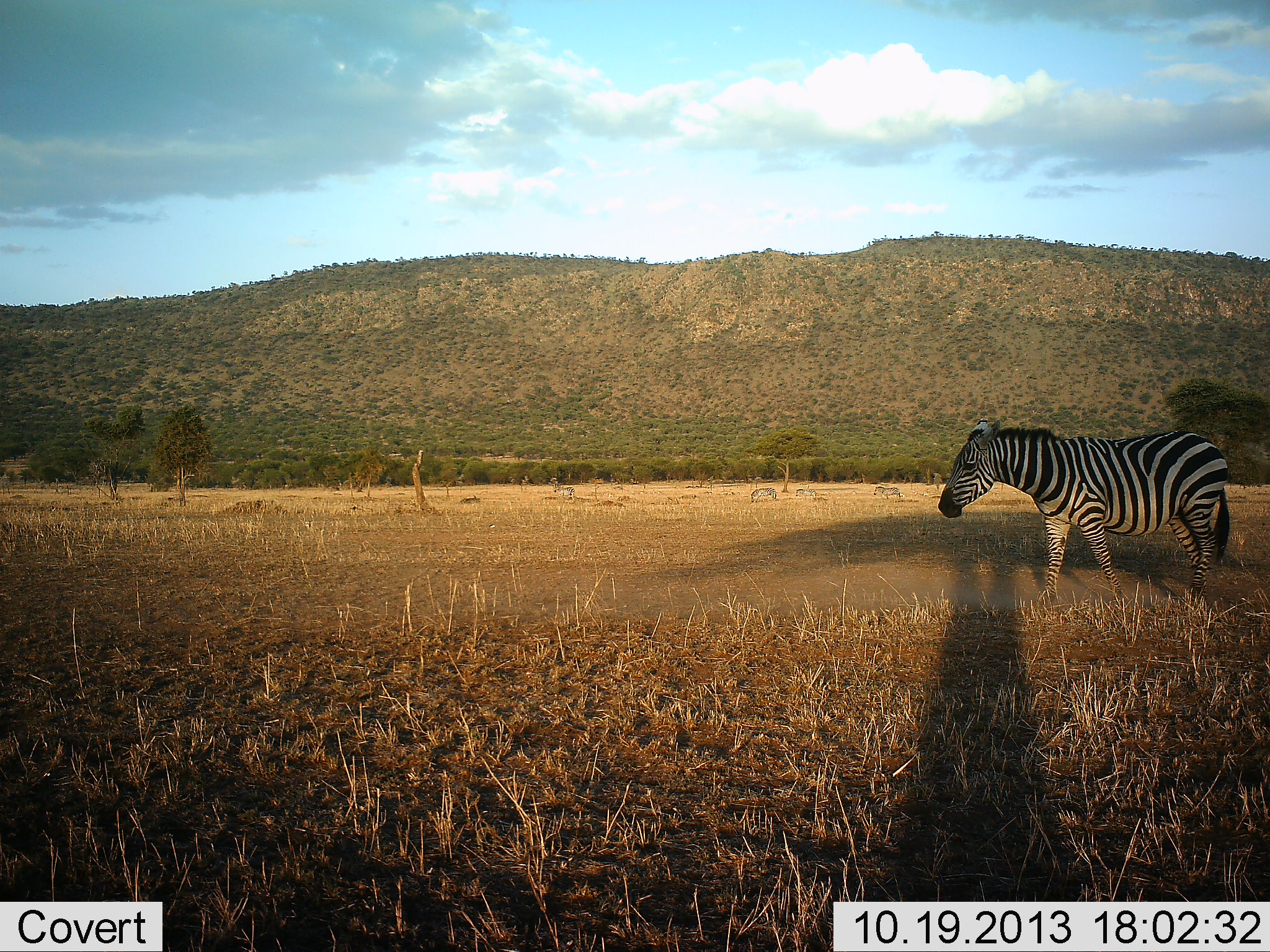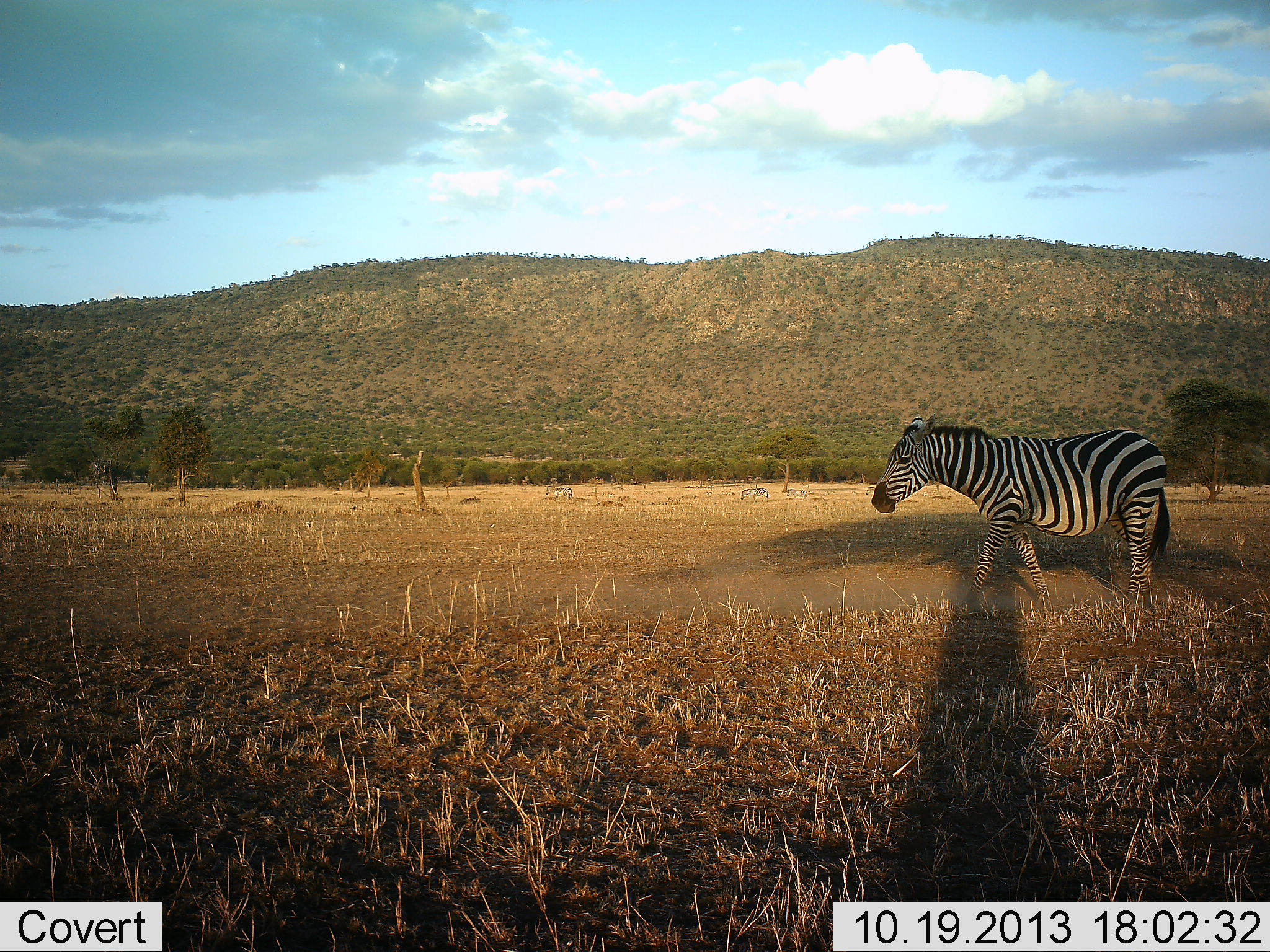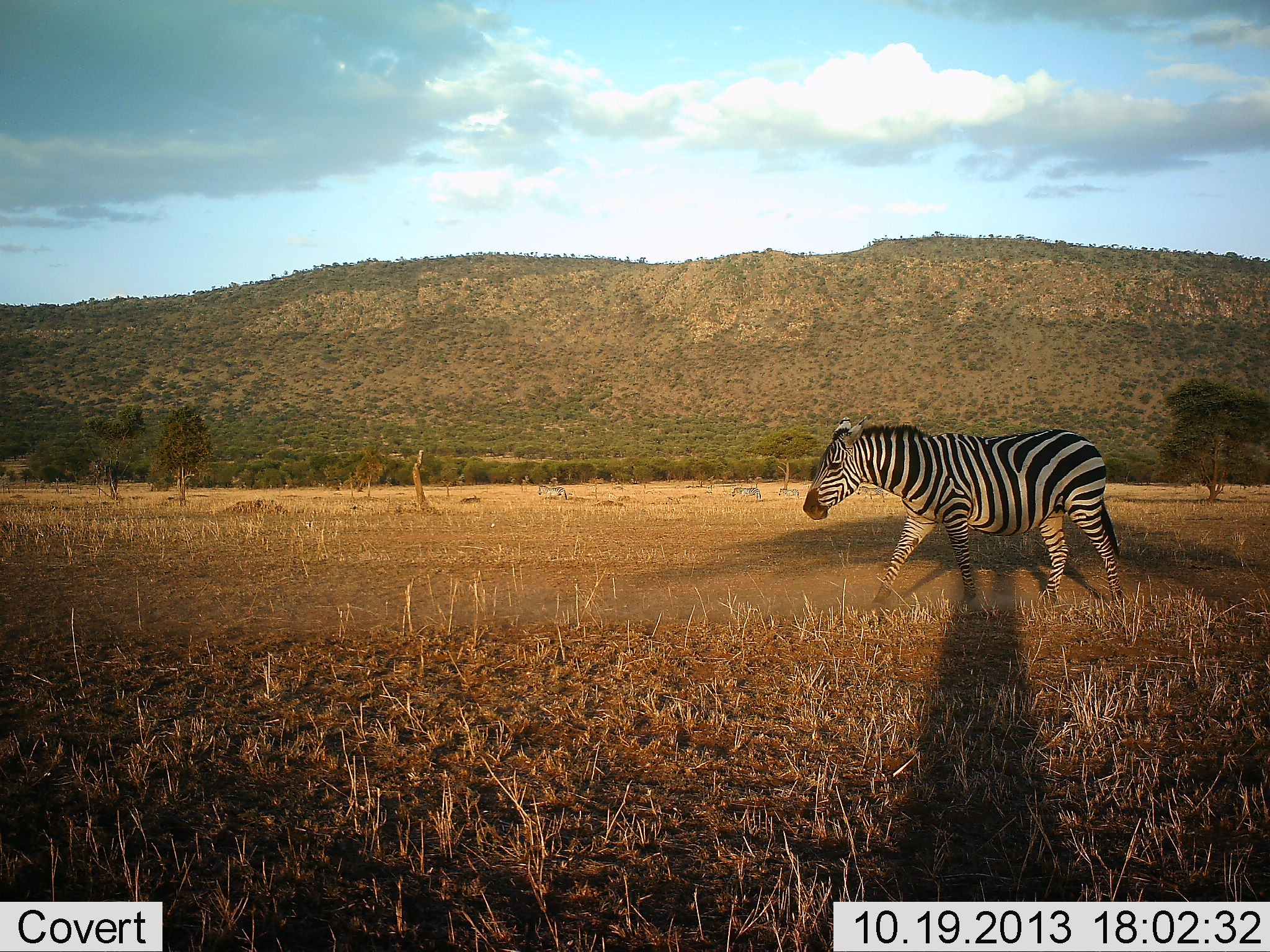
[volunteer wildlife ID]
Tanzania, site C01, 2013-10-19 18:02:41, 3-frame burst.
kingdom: Animalia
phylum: Chordata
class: Mammalia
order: Perissodactyla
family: Equidae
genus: Equus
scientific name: Equus quagga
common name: plains zebra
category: zebra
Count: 3.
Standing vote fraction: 0%.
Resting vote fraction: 0%.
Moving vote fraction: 100%.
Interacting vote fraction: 0%.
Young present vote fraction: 0%.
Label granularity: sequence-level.